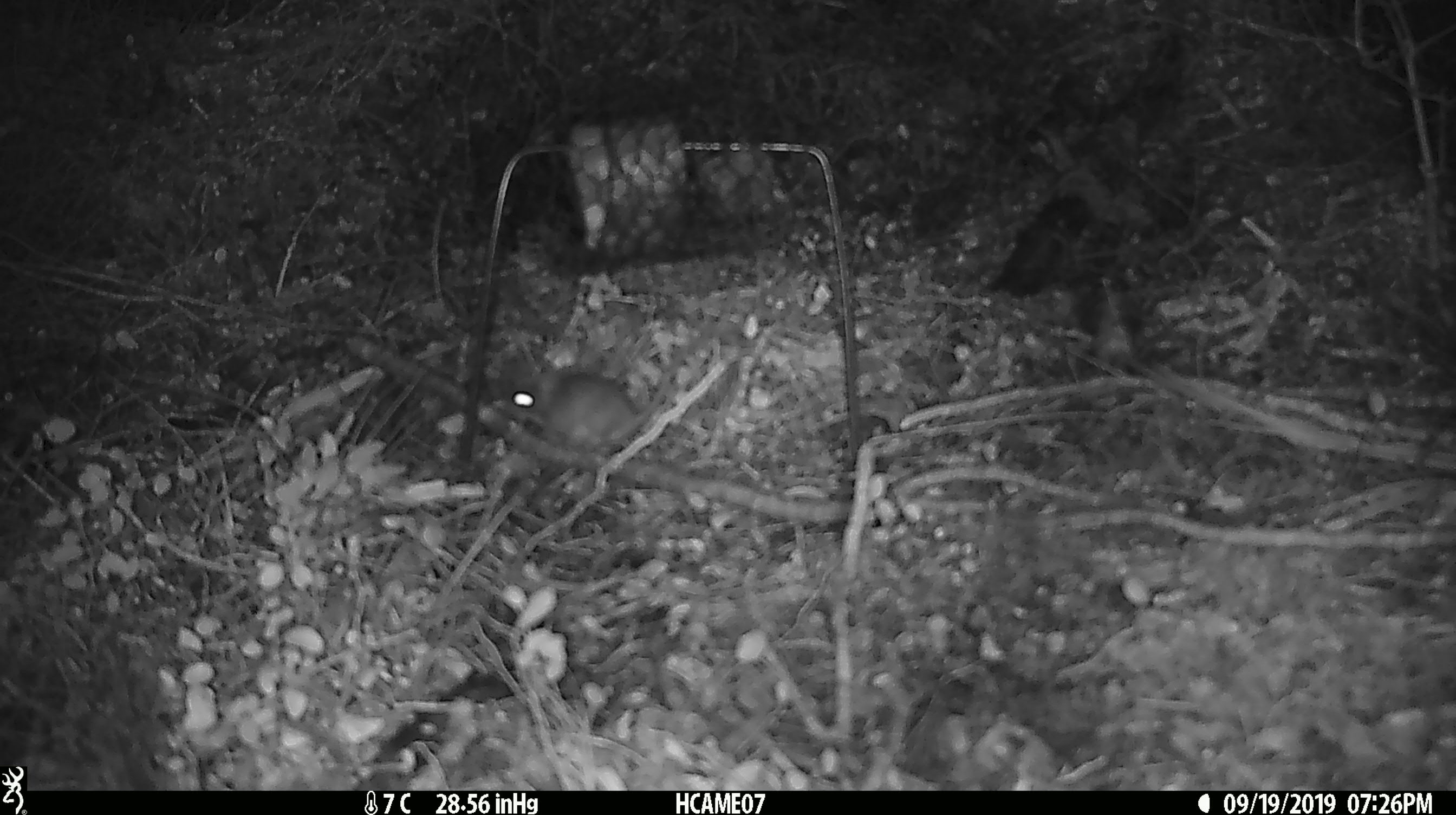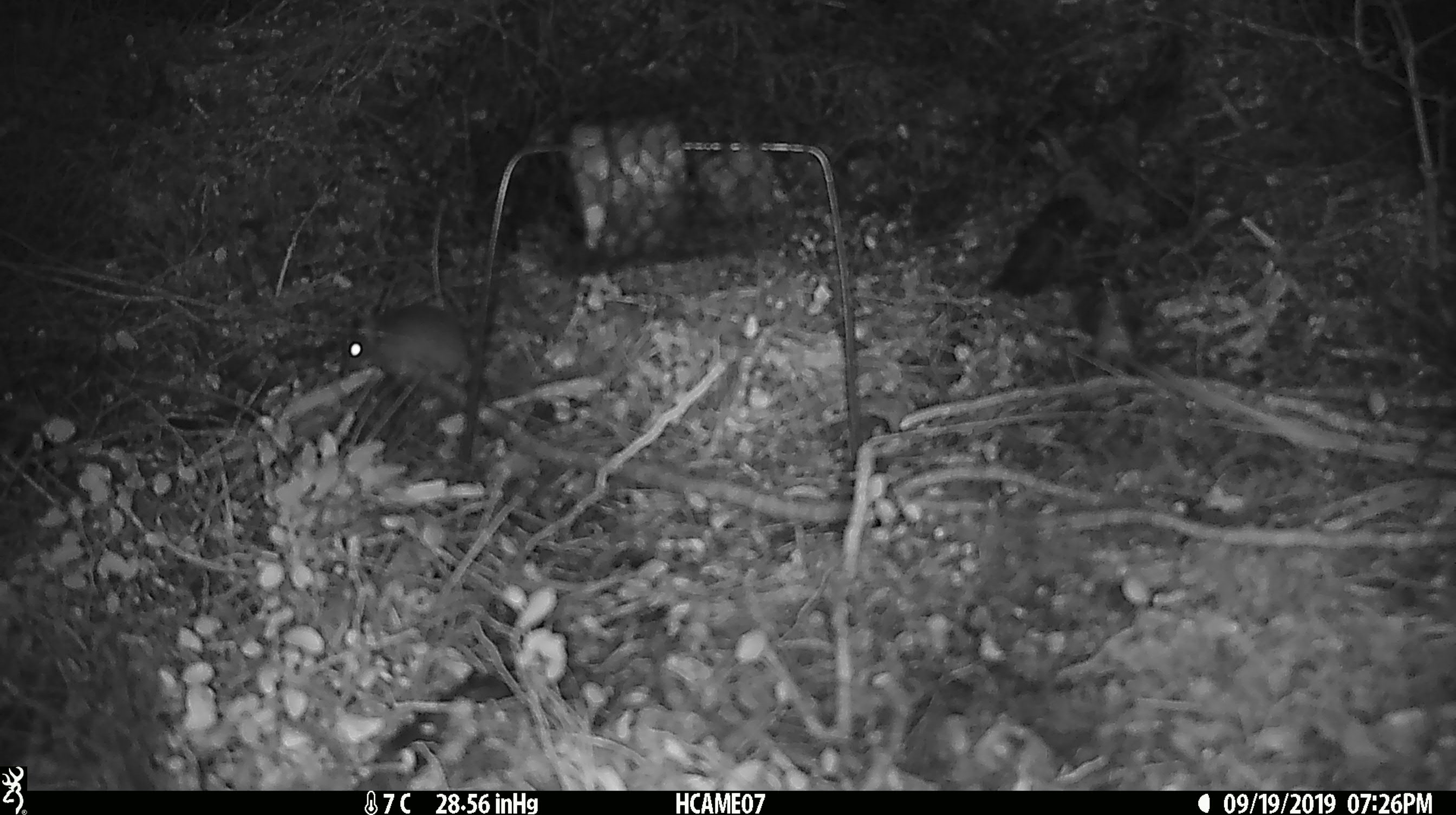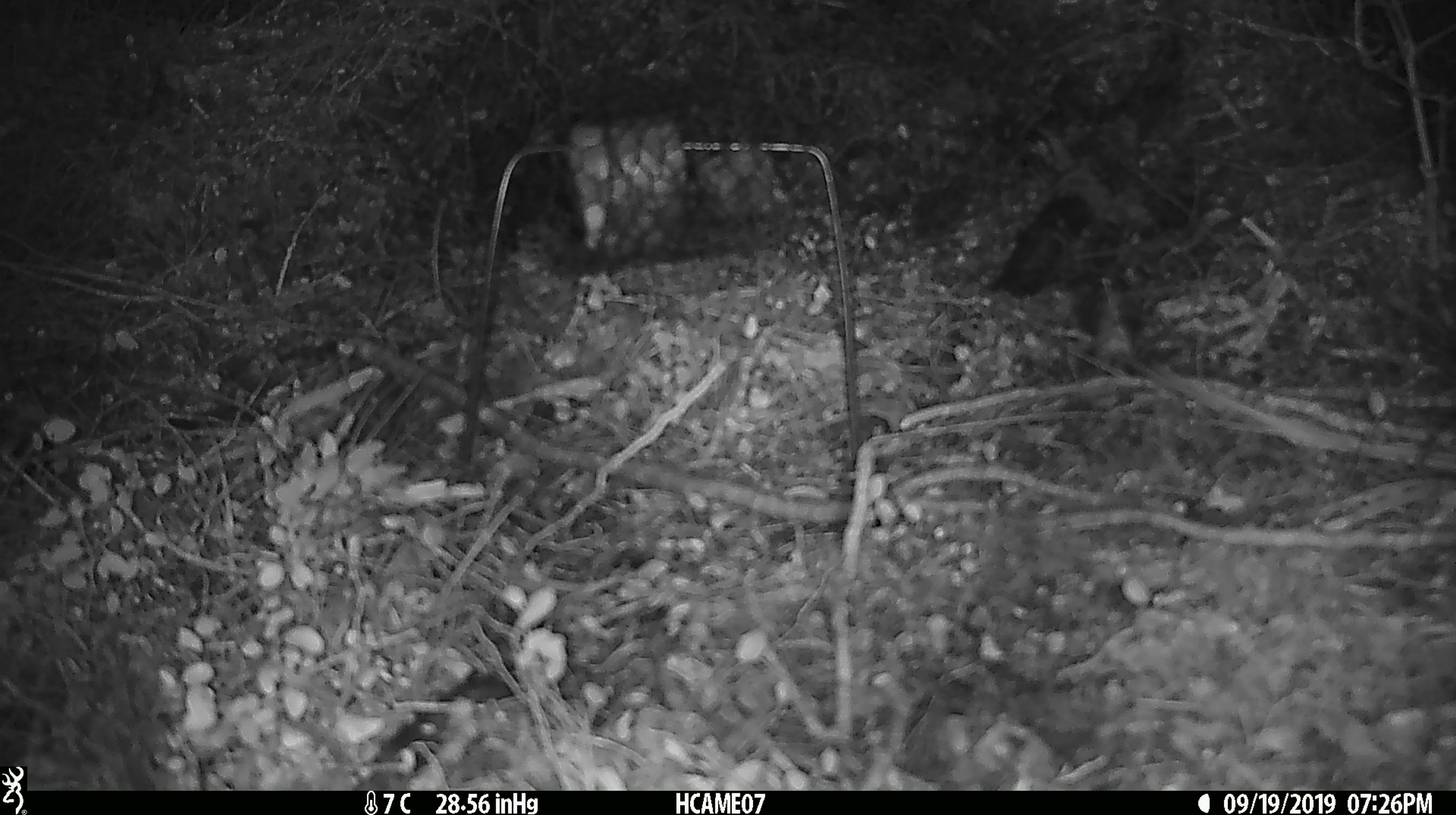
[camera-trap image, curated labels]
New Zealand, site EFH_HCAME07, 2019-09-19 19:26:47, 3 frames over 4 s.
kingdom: Animalia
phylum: Chordata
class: Mammalia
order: Rodentia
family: Muridae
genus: Mus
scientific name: Mus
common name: mouse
Mouse (Mus).